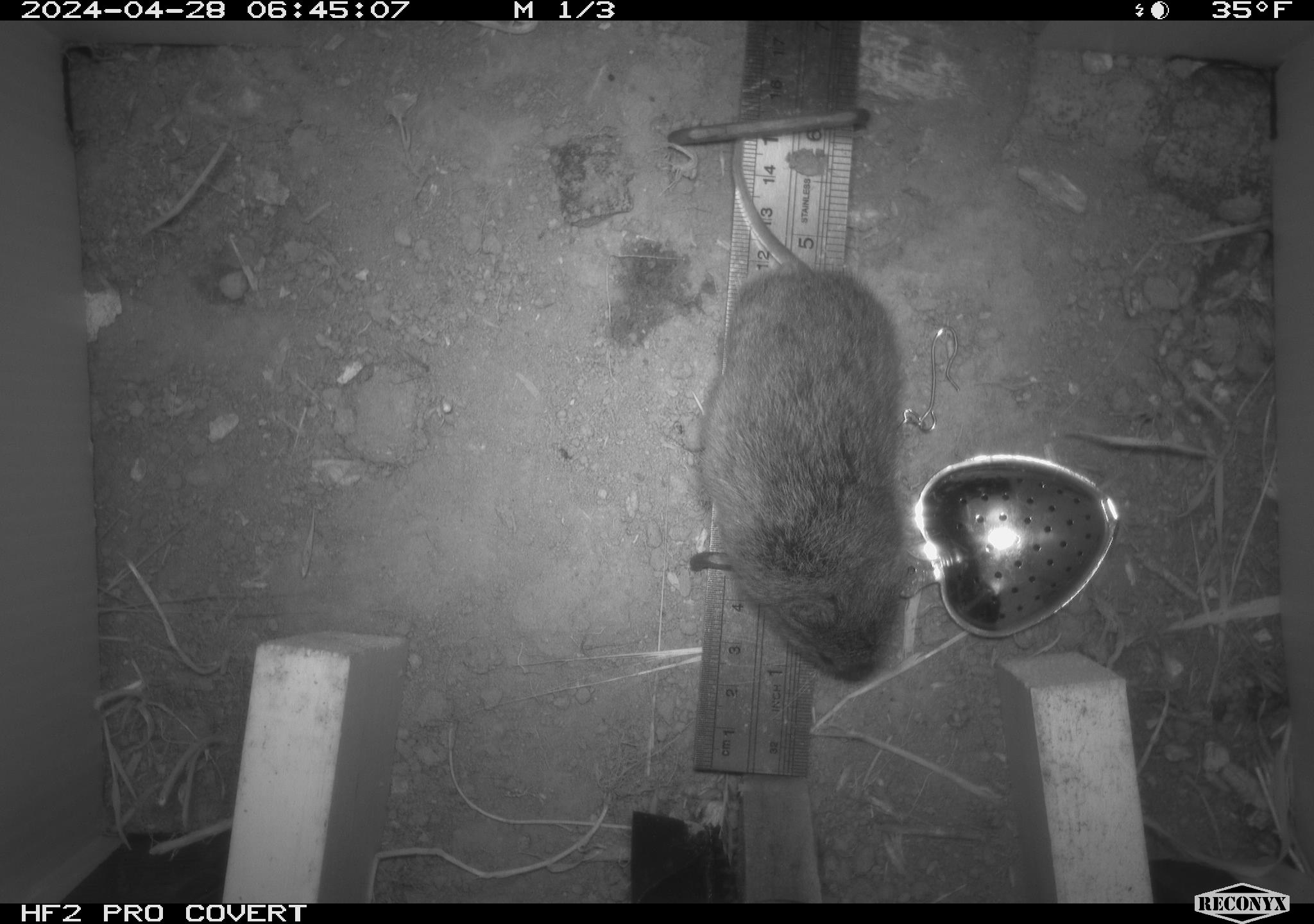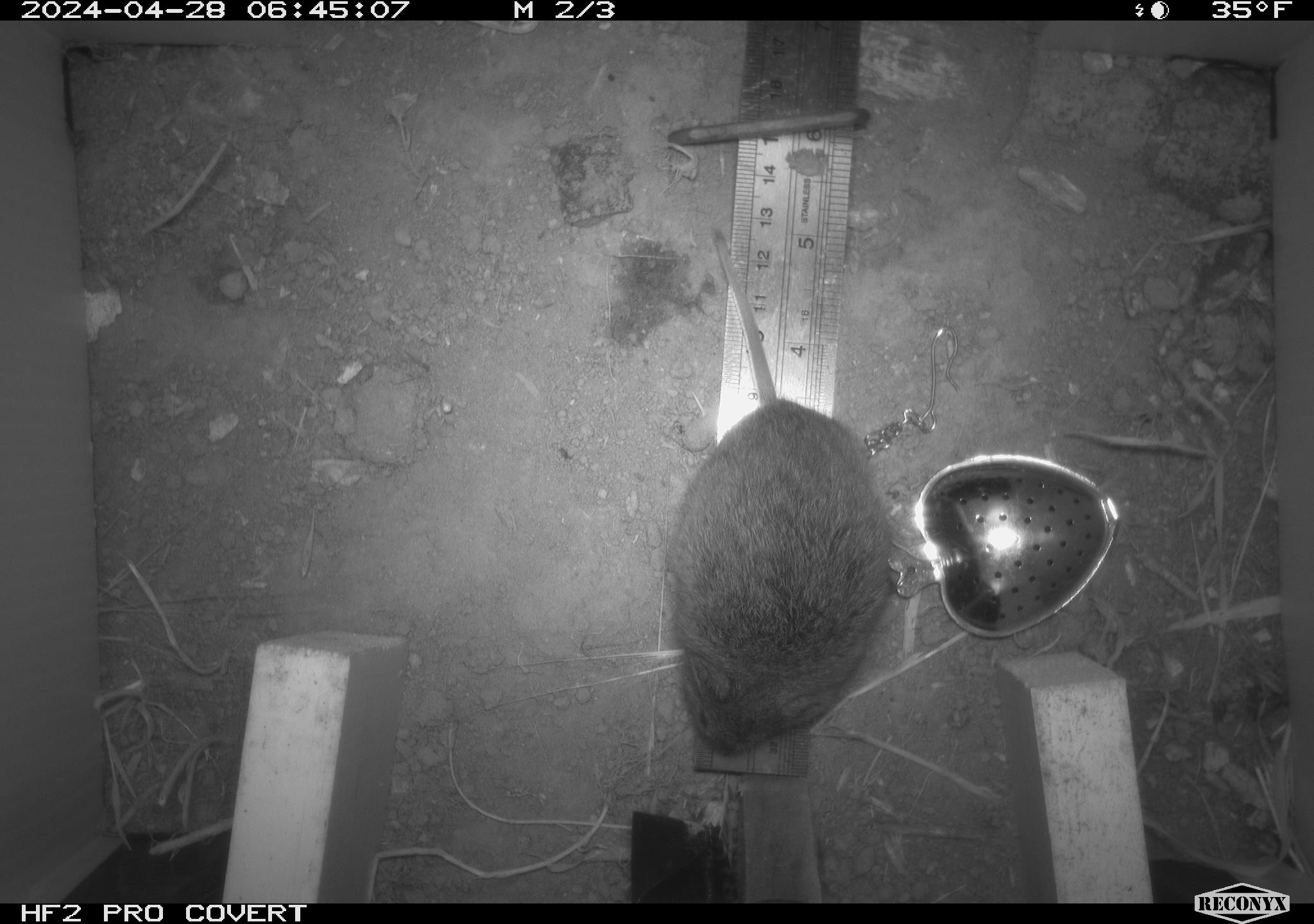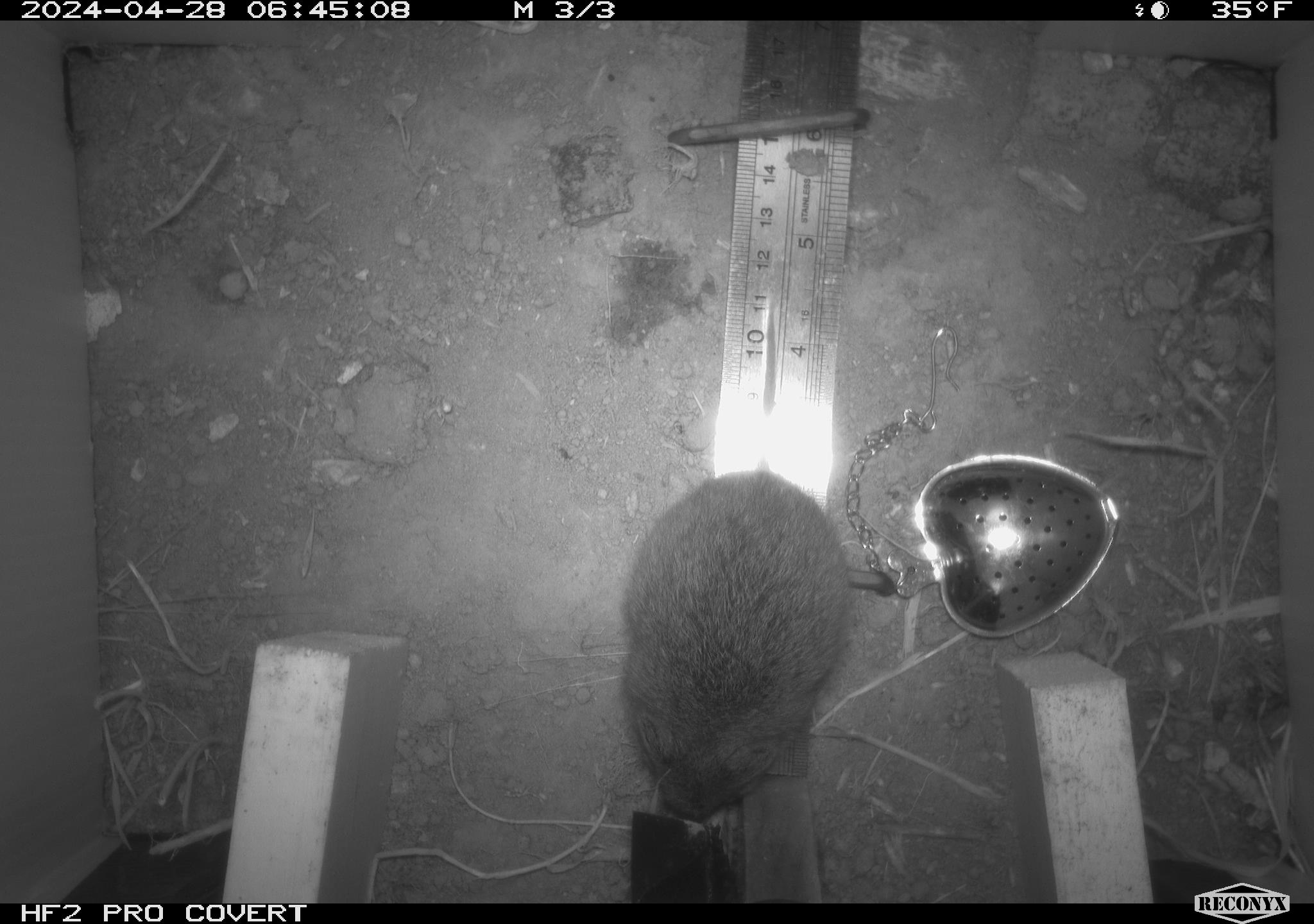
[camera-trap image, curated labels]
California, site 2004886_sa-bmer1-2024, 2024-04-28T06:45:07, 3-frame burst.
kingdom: Animalia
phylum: Chordata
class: Mammalia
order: Rodentia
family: Cricetidae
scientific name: Arvicolinae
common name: voles, lemmings, and muskrats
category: arvicolinae subfamily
Arvicolinae subfamily (voles, lemmings, and muskrats) (Arvicolinae).